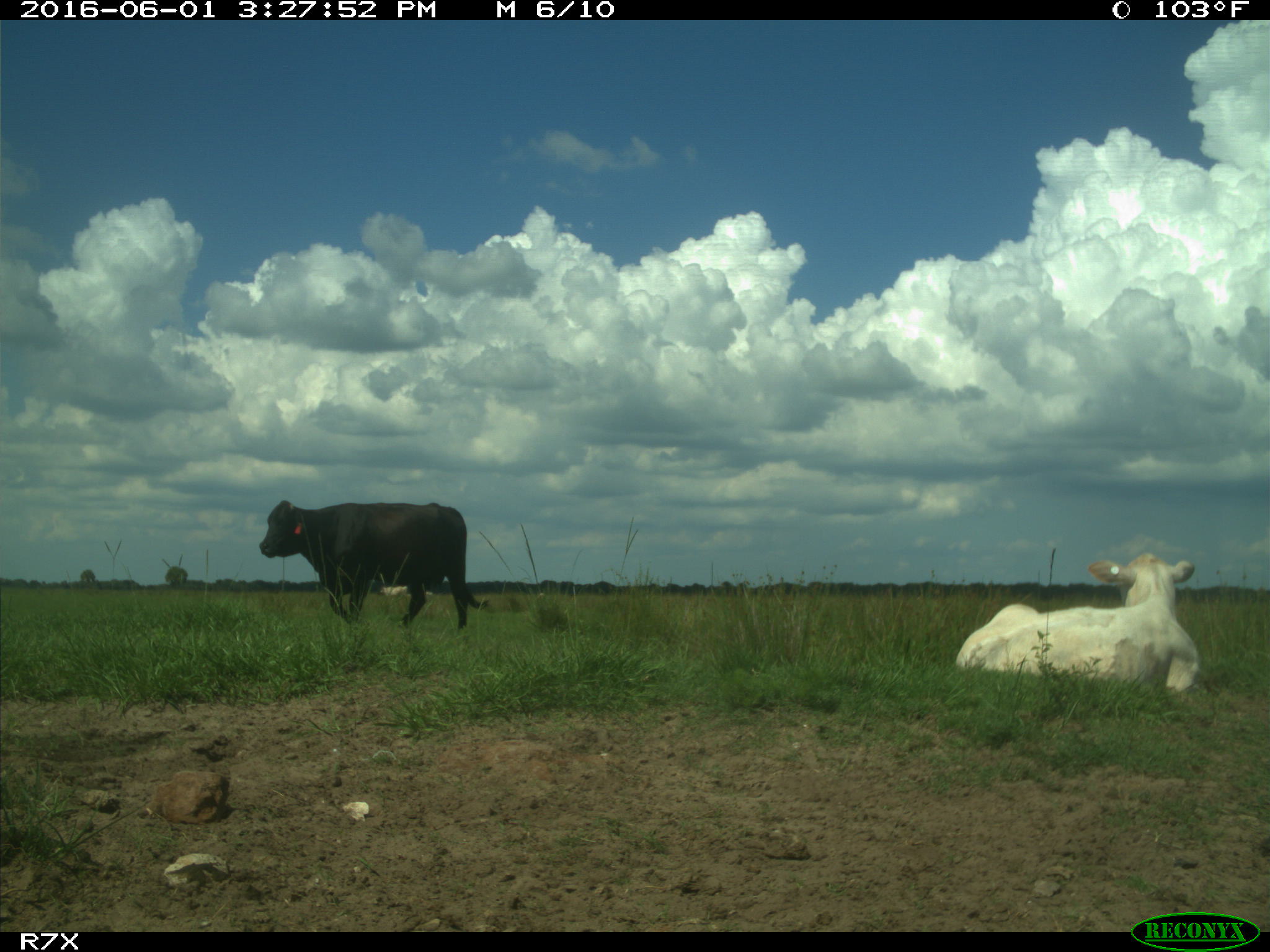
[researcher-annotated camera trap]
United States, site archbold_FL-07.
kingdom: Animalia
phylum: Chordata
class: Mammalia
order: Artiodactyla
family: Bovidae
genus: Bos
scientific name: Bos taurus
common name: domestic cow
Bos taurus (domestic cow).